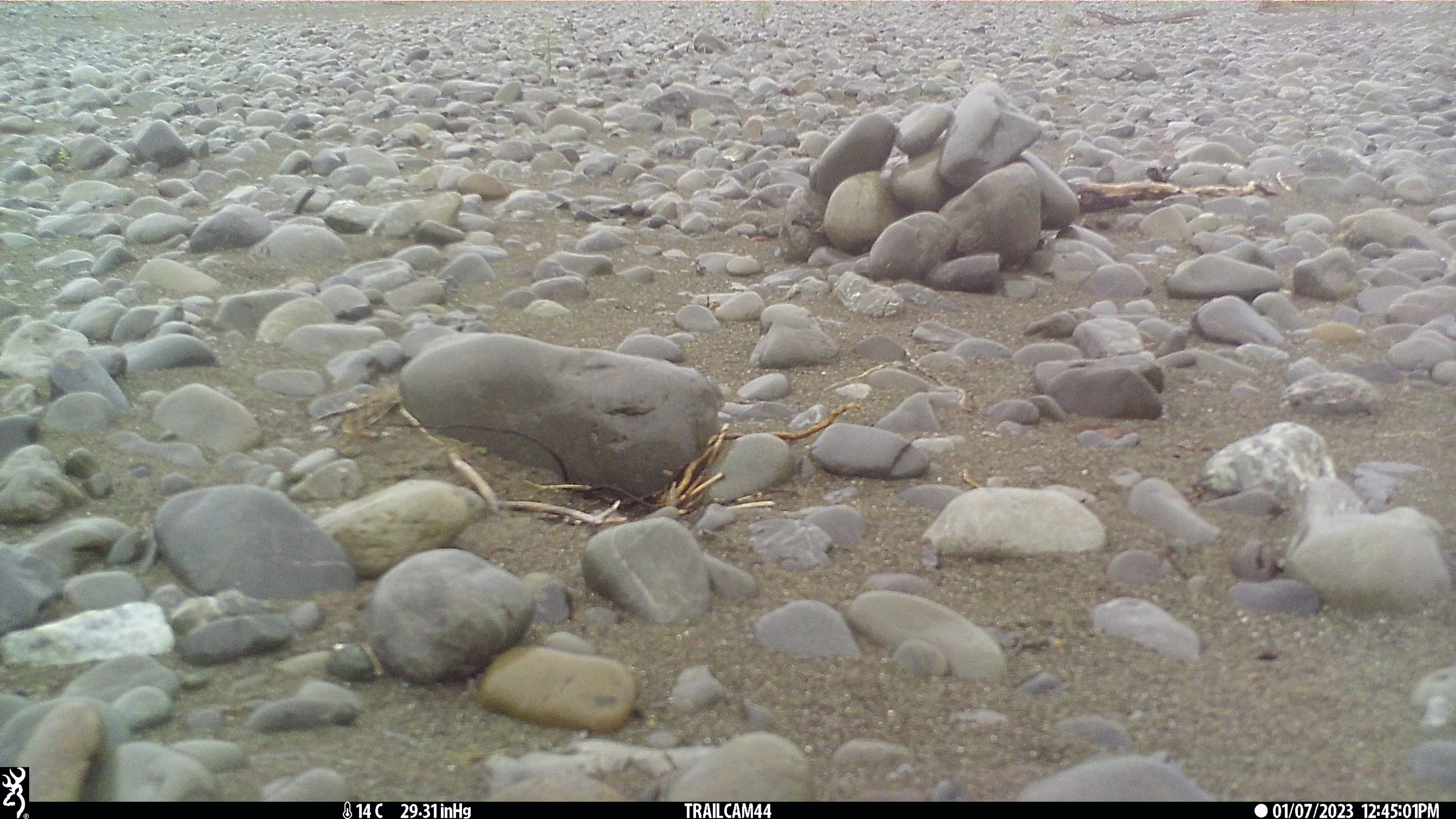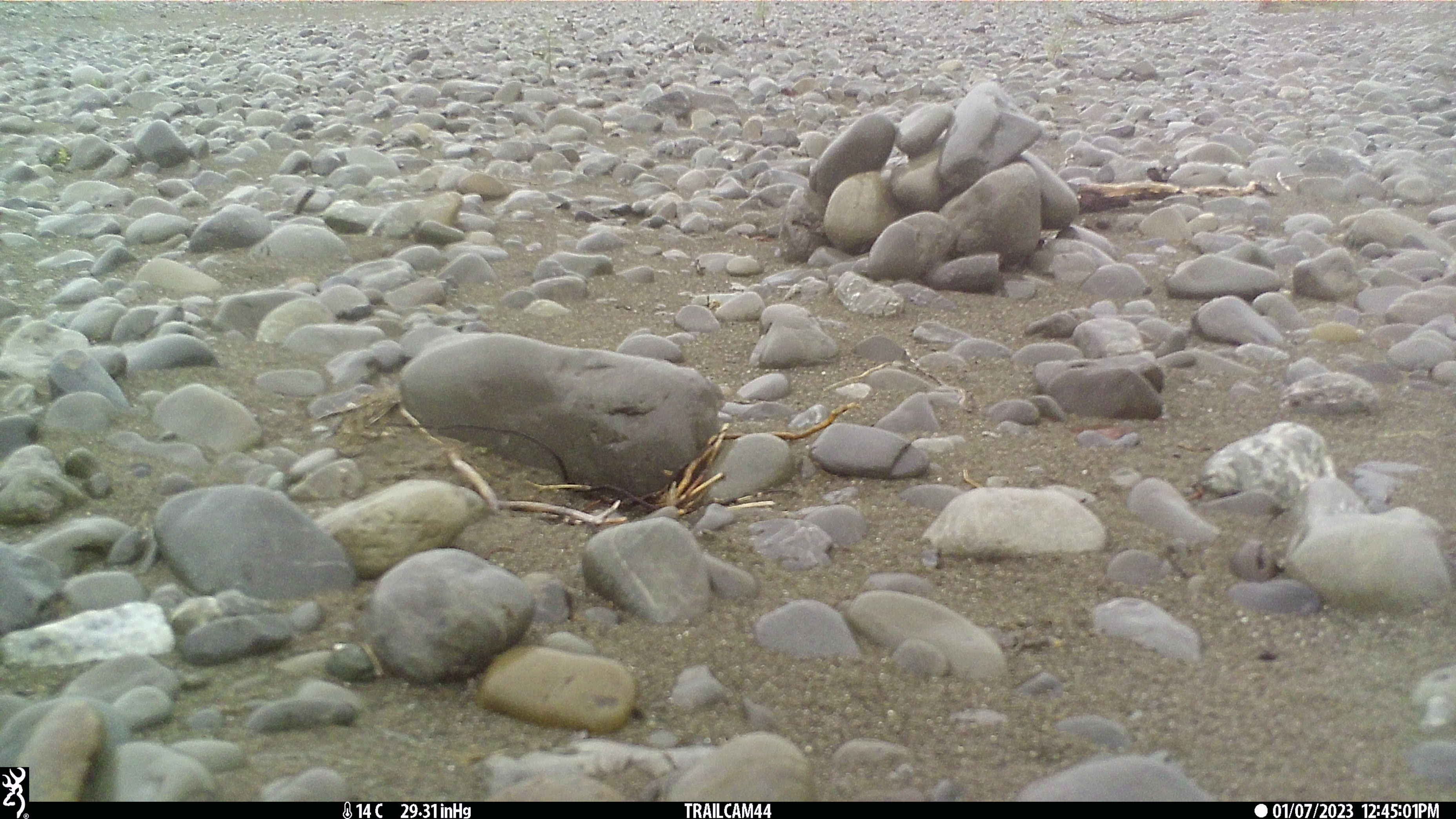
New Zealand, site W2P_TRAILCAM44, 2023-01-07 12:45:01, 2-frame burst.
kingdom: Animalia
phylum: Chordata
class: Aves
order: Charadriiformes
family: Laridae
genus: Chlidonias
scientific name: Chlidonias albostriatus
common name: black-fronted tern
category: black fronted tern